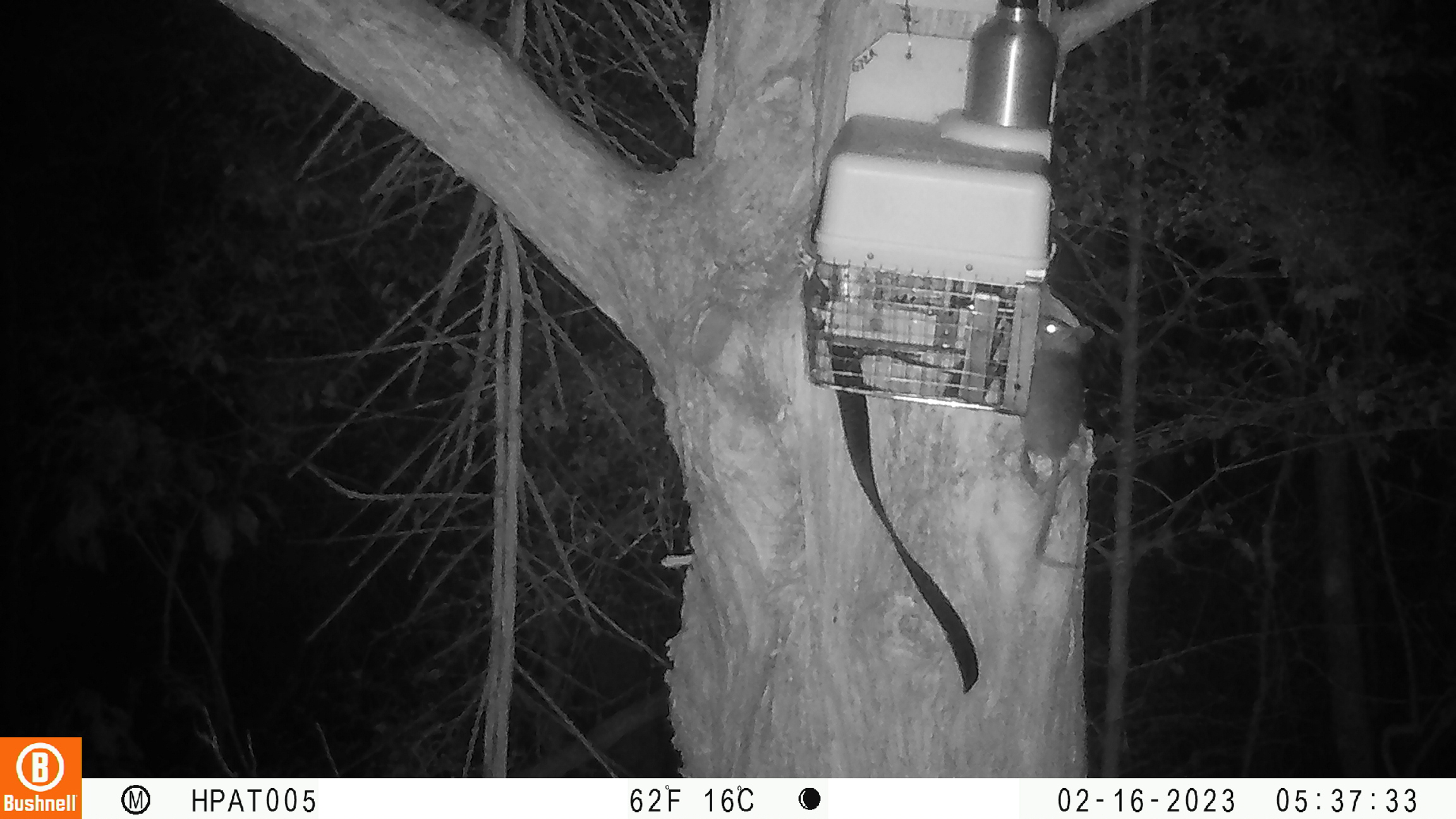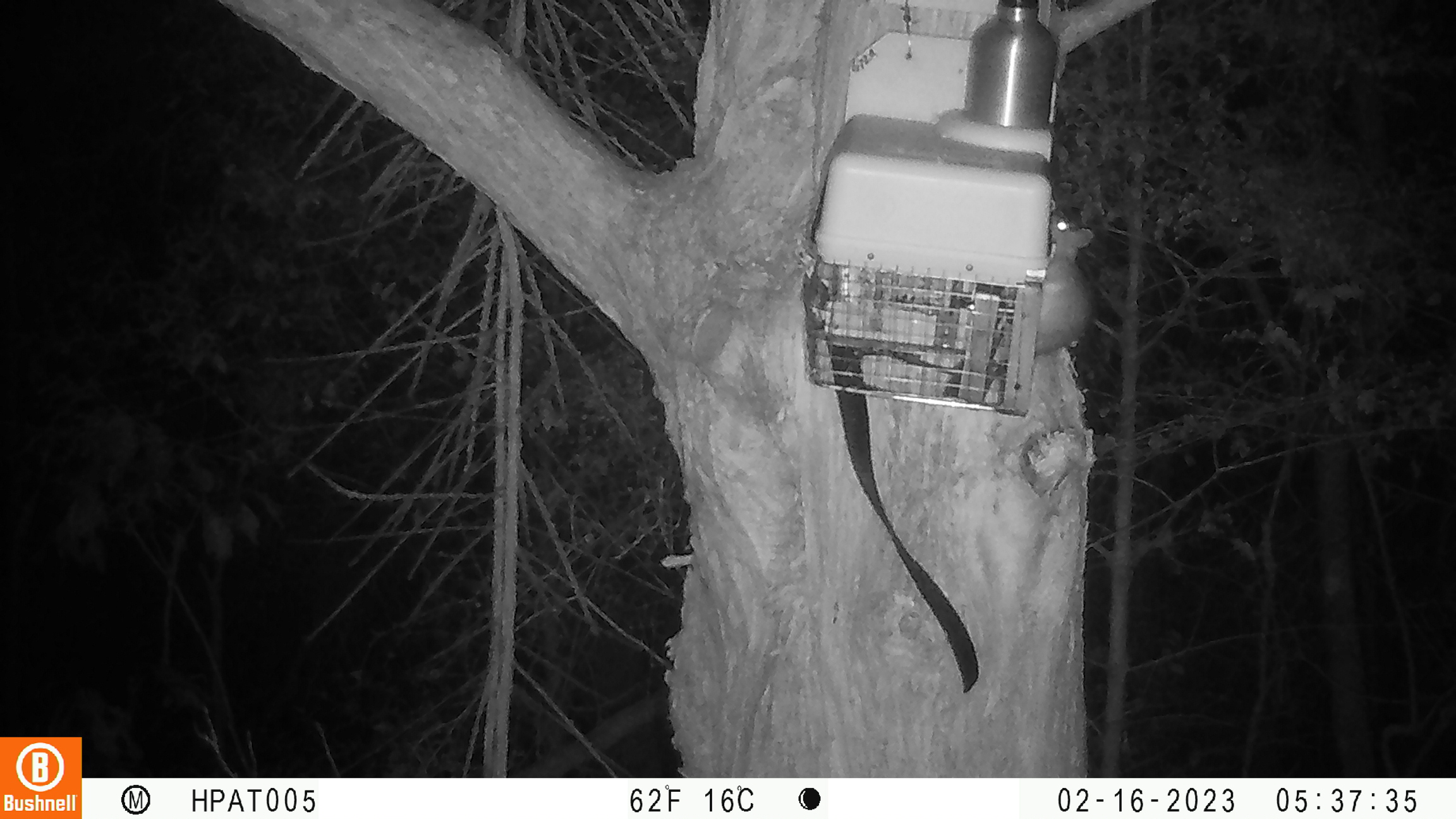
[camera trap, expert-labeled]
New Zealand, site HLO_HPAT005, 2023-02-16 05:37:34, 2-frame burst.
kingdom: Animalia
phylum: Chordata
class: Mammalia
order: Rodentia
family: Muridae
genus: Rattus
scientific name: Rattus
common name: rat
Rat (Rattus).